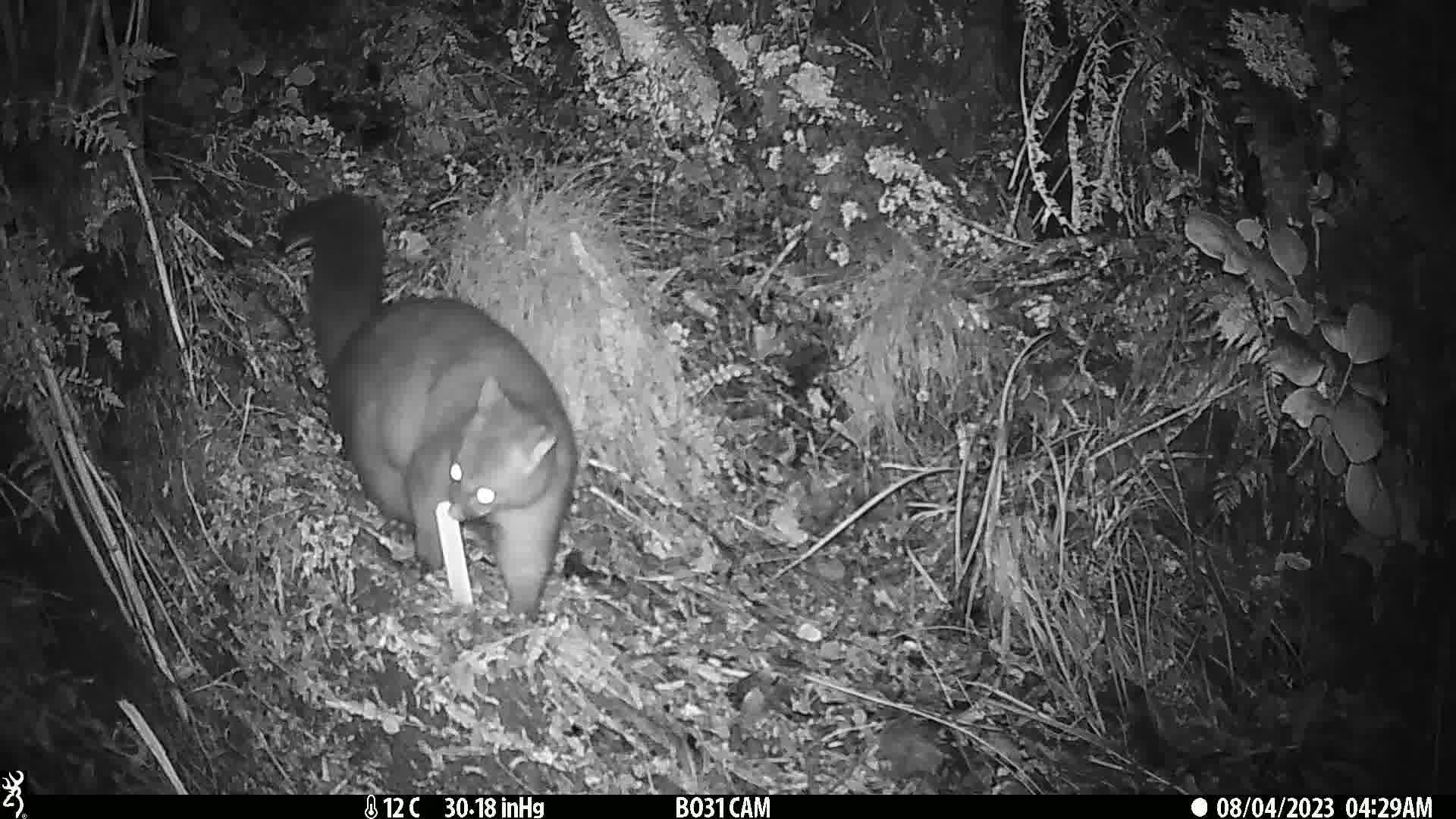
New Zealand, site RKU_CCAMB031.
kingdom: Animalia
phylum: Chordata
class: Mammalia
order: Diprotodontia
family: Phalangeridae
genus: Trichosurus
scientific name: Trichosurus vulpecula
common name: common brushtail possum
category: possum